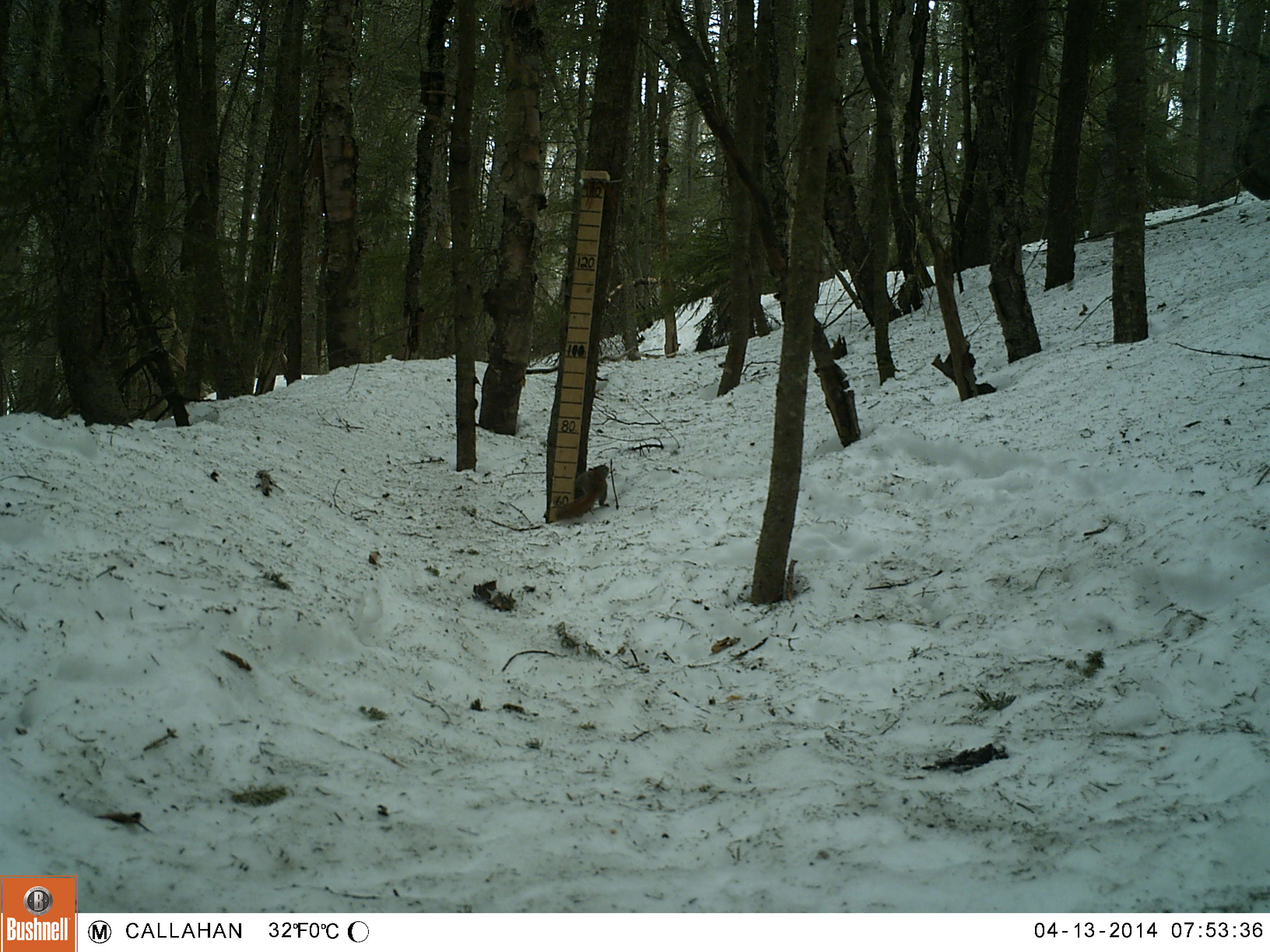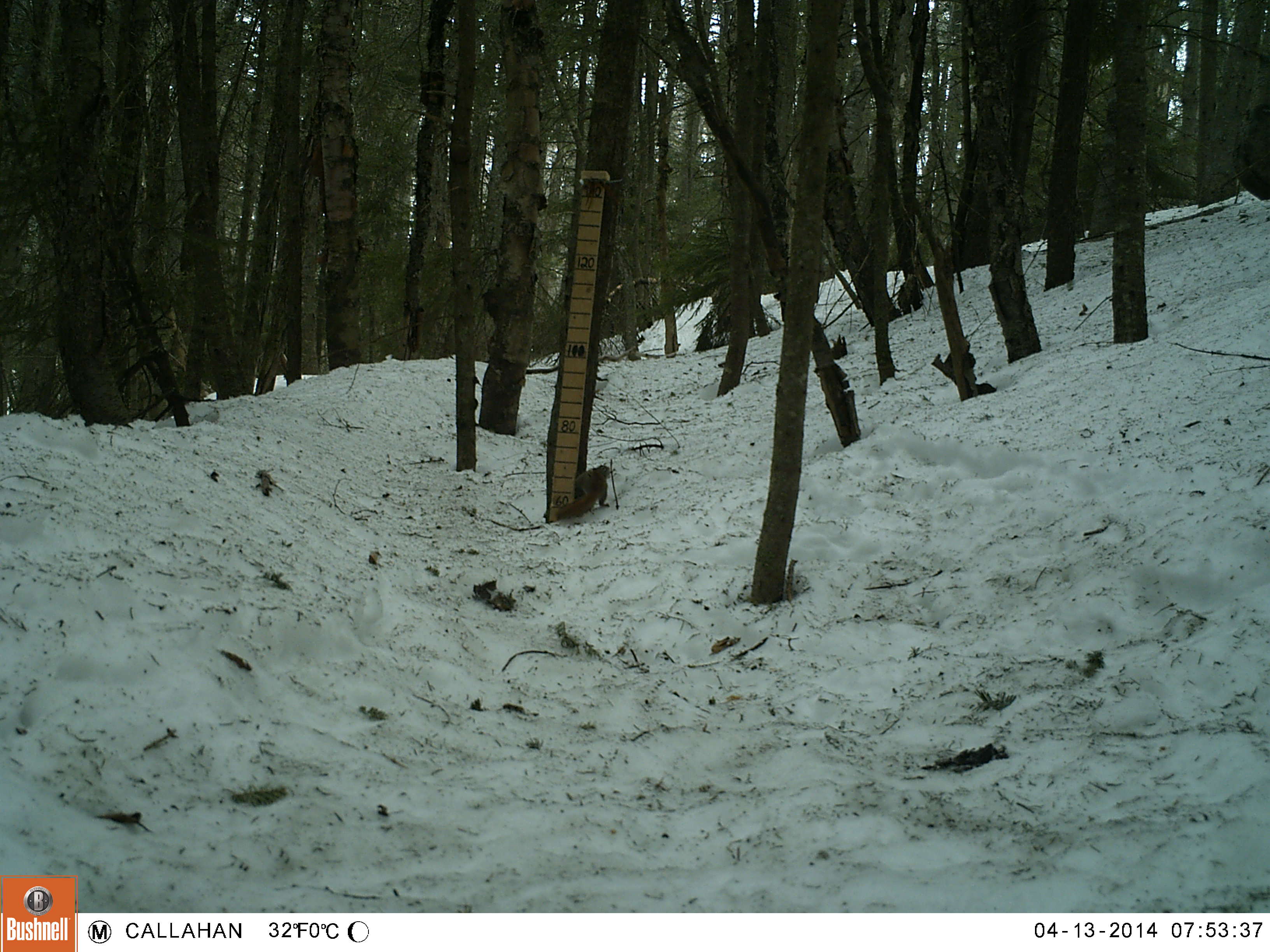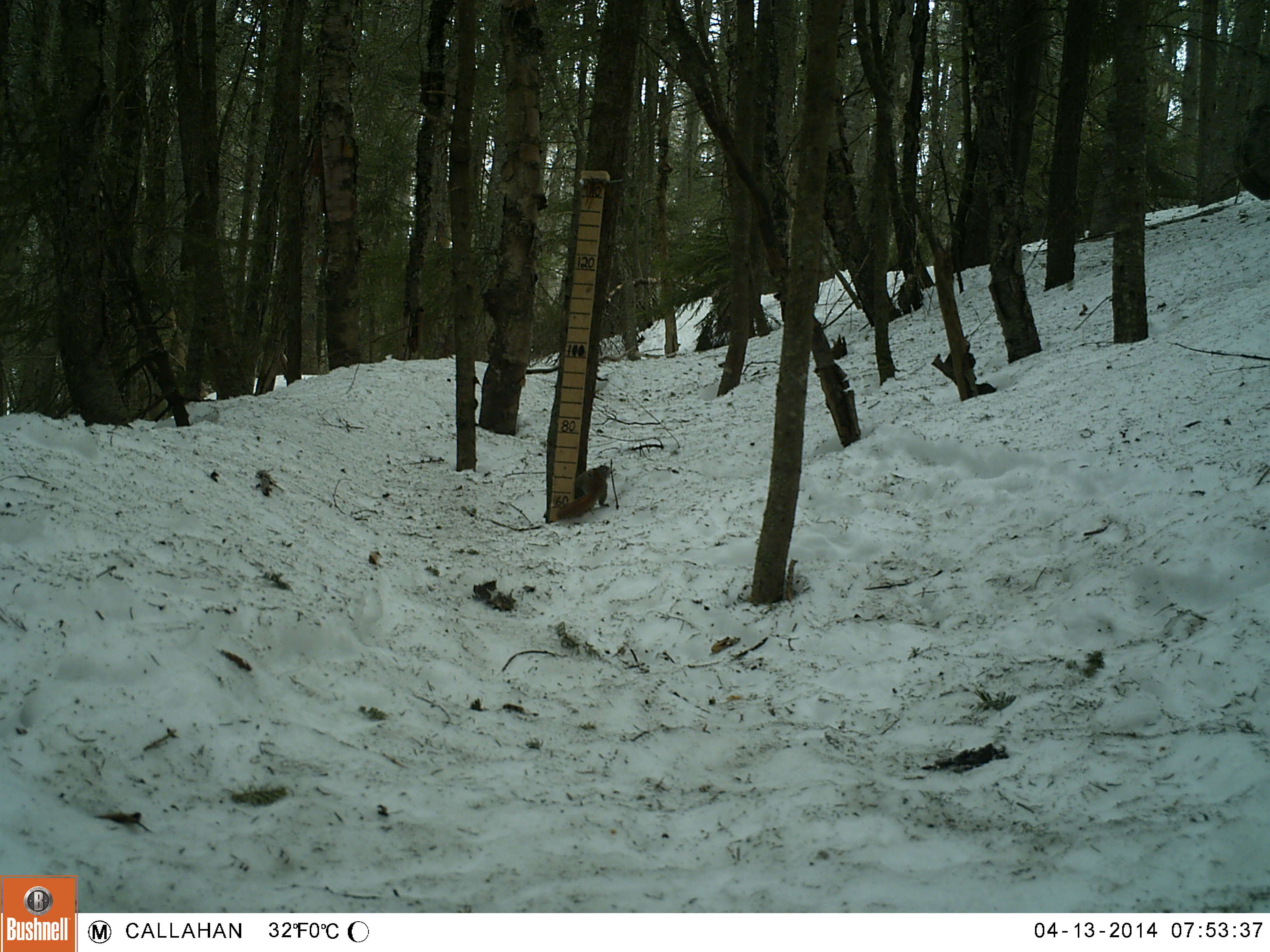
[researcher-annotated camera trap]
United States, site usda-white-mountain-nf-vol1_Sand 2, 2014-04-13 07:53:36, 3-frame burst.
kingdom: Animalia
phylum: Chordata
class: Mammalia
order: Rodentia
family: Sciuridae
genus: Tamiasciurus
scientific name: Tamiasciurus hudsonicus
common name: red squirrel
Red squirrel (Tamiasciurus hudsonicus).